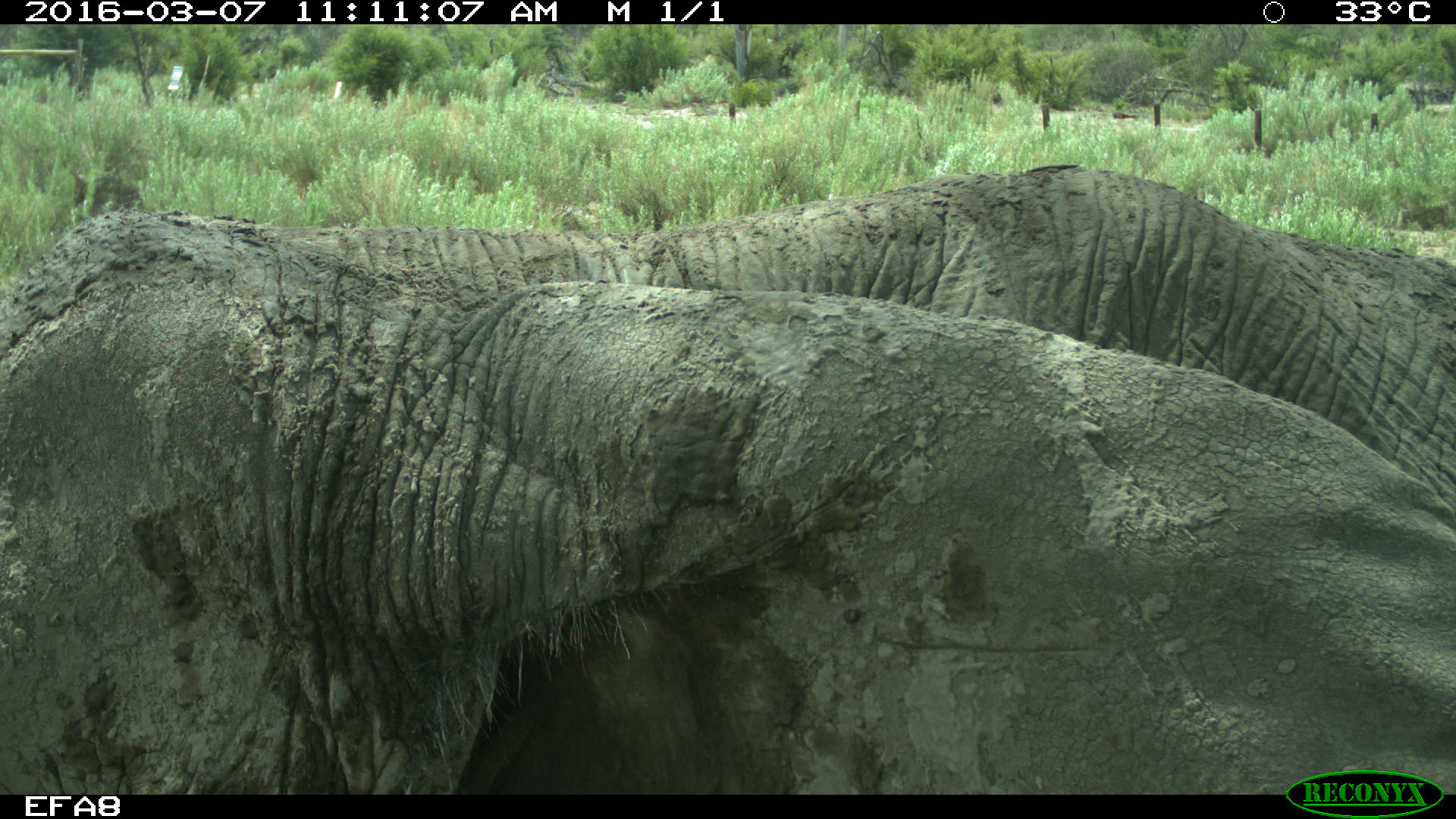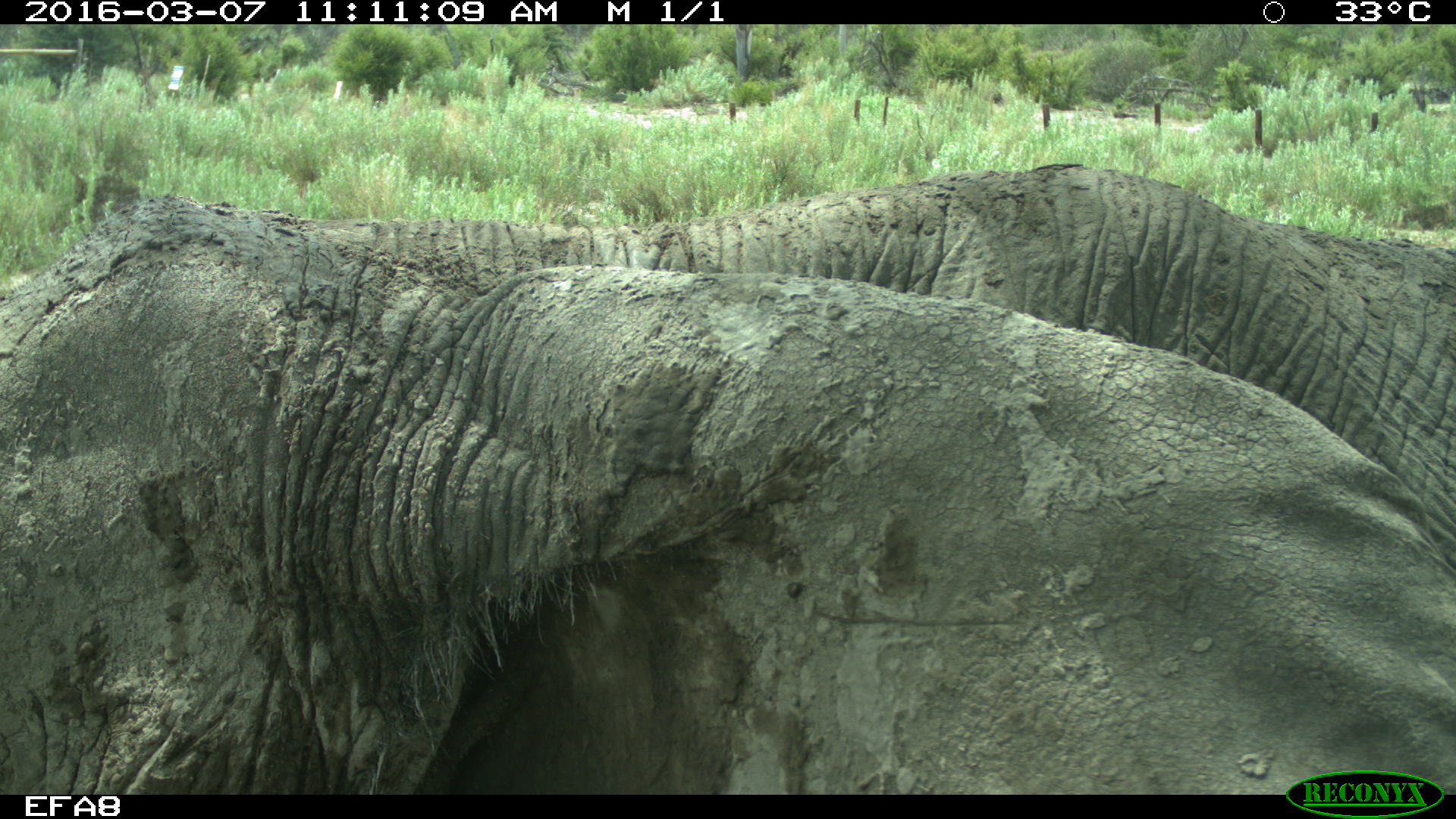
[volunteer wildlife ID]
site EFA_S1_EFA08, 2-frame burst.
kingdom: Animalia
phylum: Chordata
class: Mammalia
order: Proboscidea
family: Elephantidae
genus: Loxodonta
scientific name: Loxodonta africana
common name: african bush elephant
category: elephant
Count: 2.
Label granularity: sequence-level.